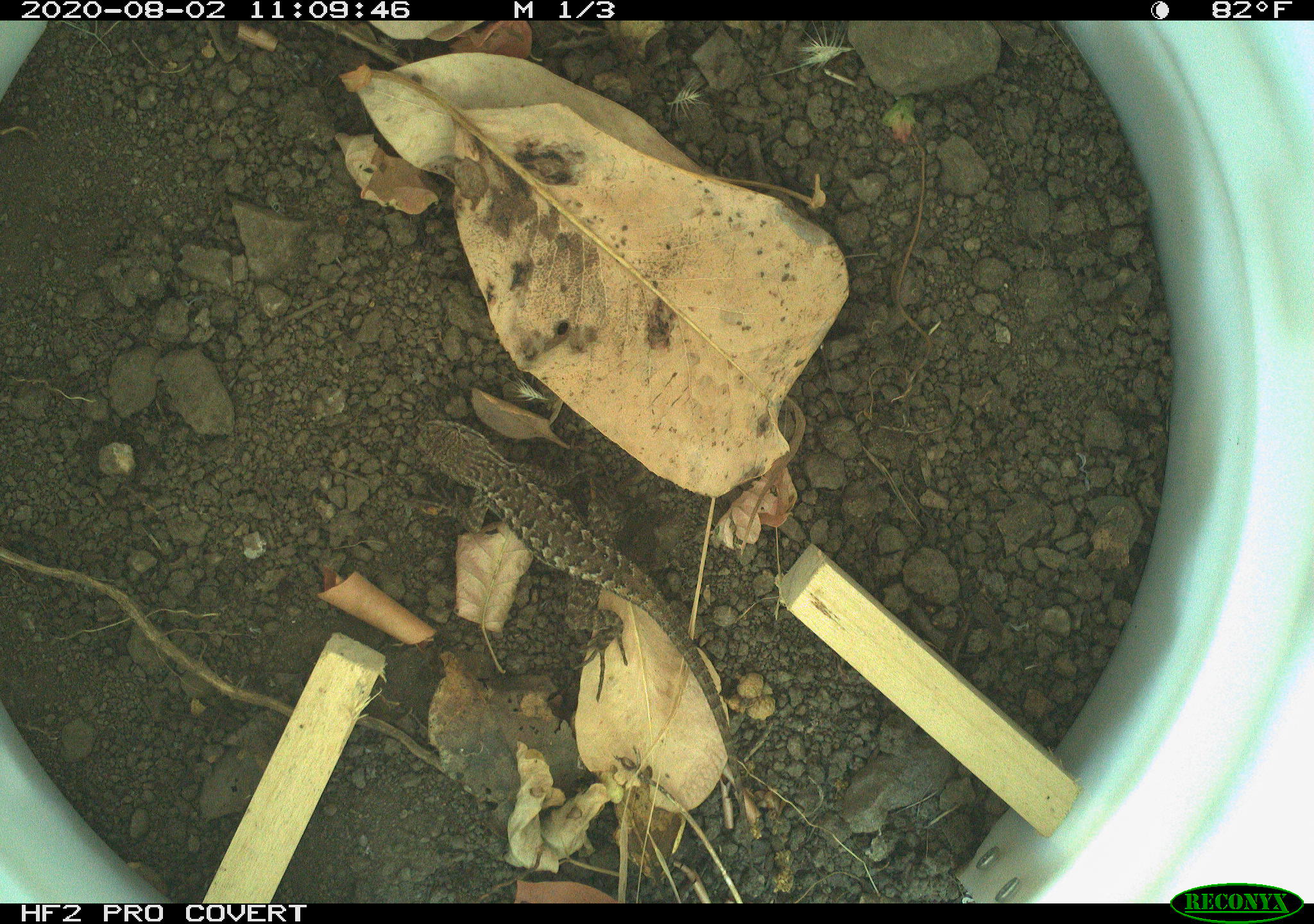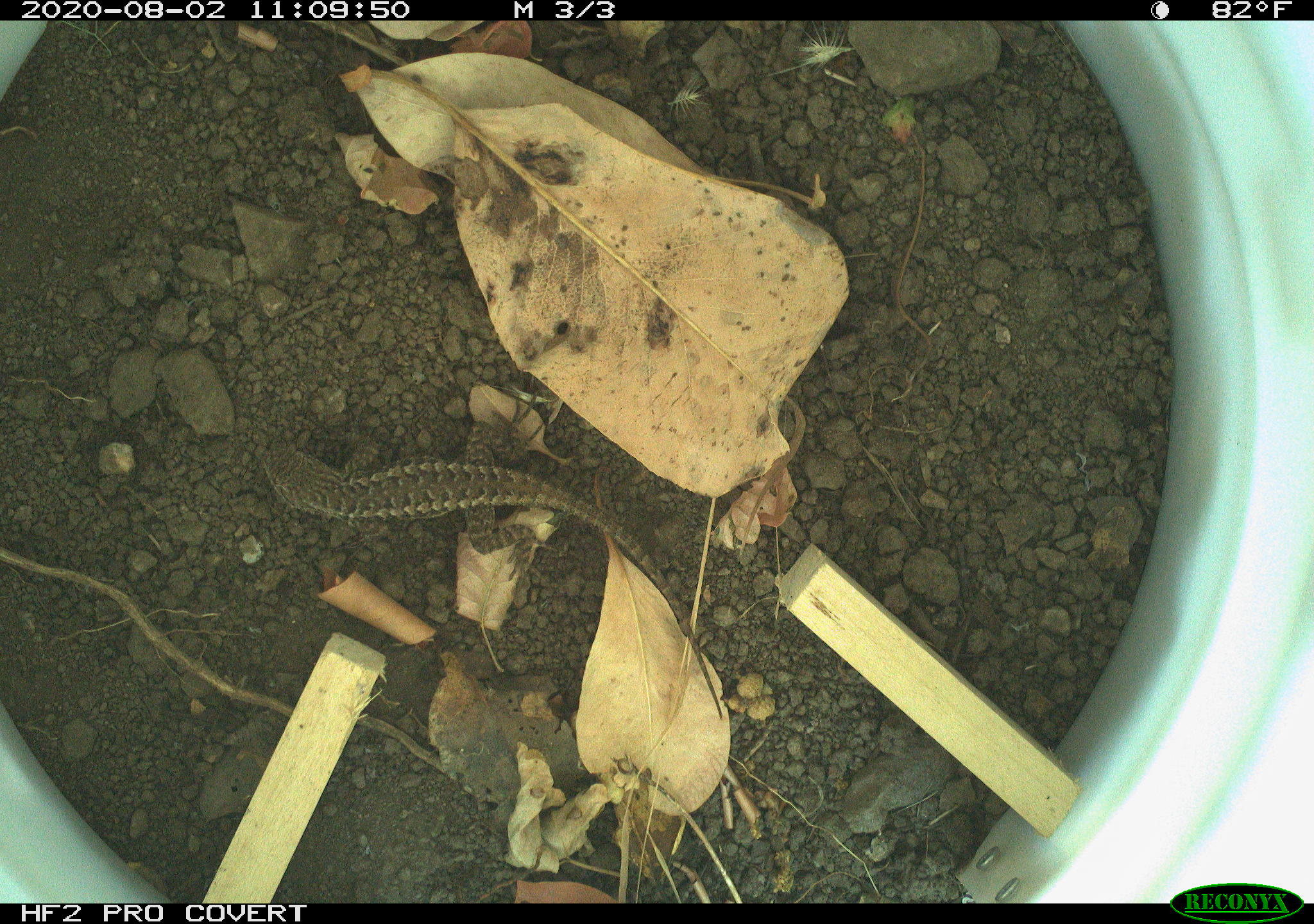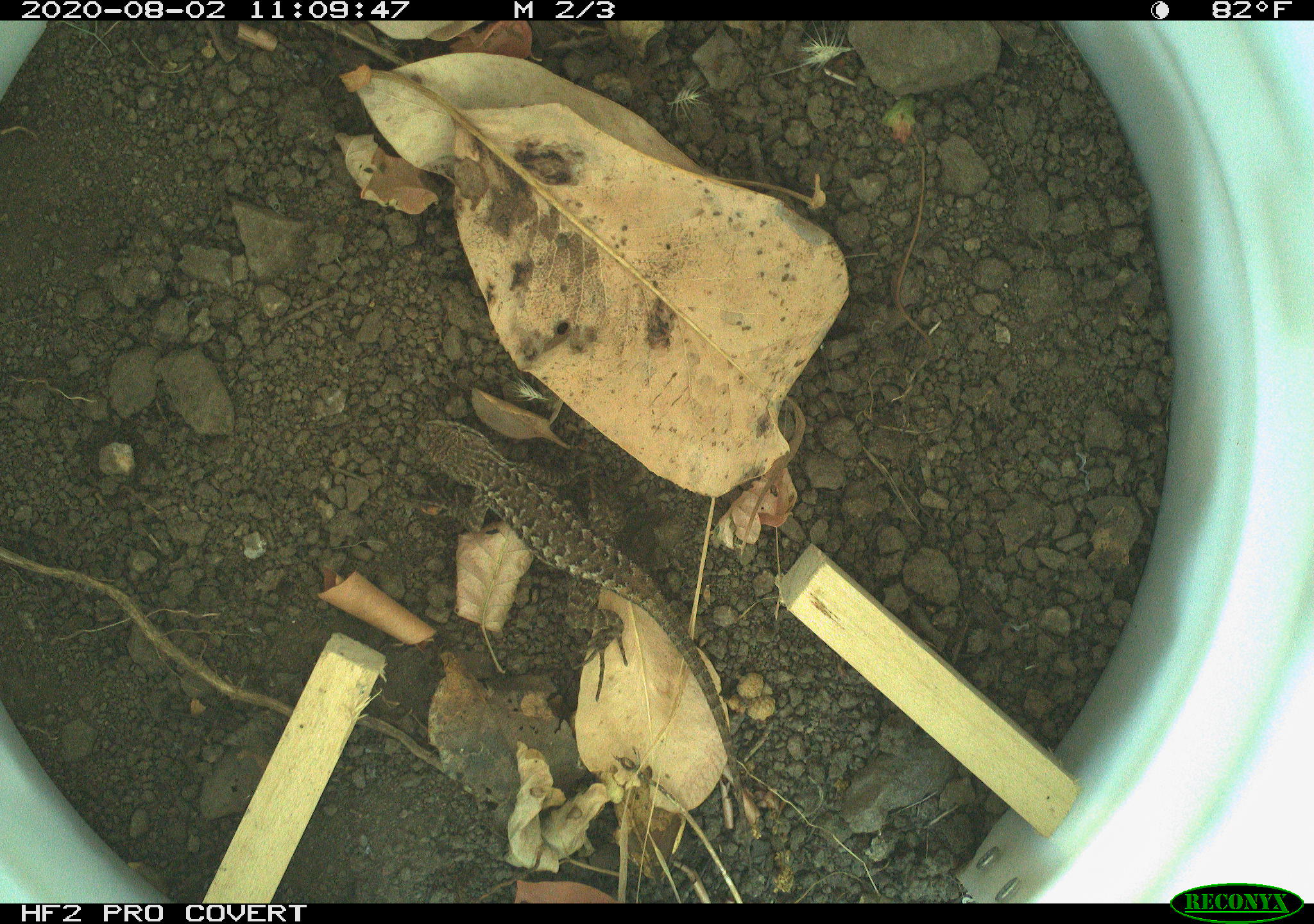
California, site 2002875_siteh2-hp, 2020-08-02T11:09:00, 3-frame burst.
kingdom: Animalia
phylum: Chordata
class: Reptilia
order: Squamata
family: Phrynosomatidae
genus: Sceloporus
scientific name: Sceloporus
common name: spiny lizards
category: sceloporus species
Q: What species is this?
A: Sceloporus species (spiny lizards) (Sceloporus).